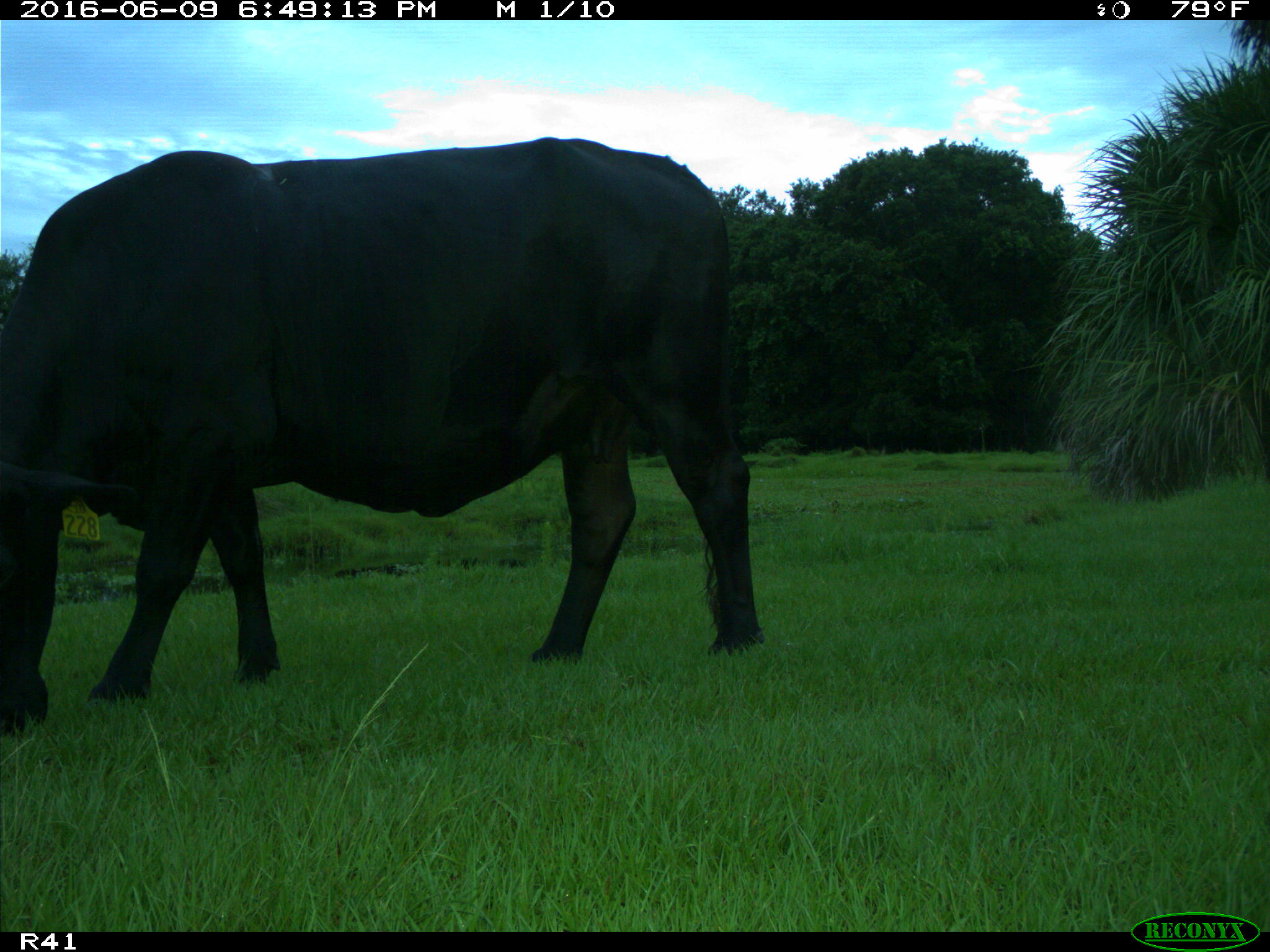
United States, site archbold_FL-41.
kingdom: Animalia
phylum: Chordata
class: Mammalia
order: Artiodactyla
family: Bovidae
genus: Bos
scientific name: Bos taurus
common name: domestic cow